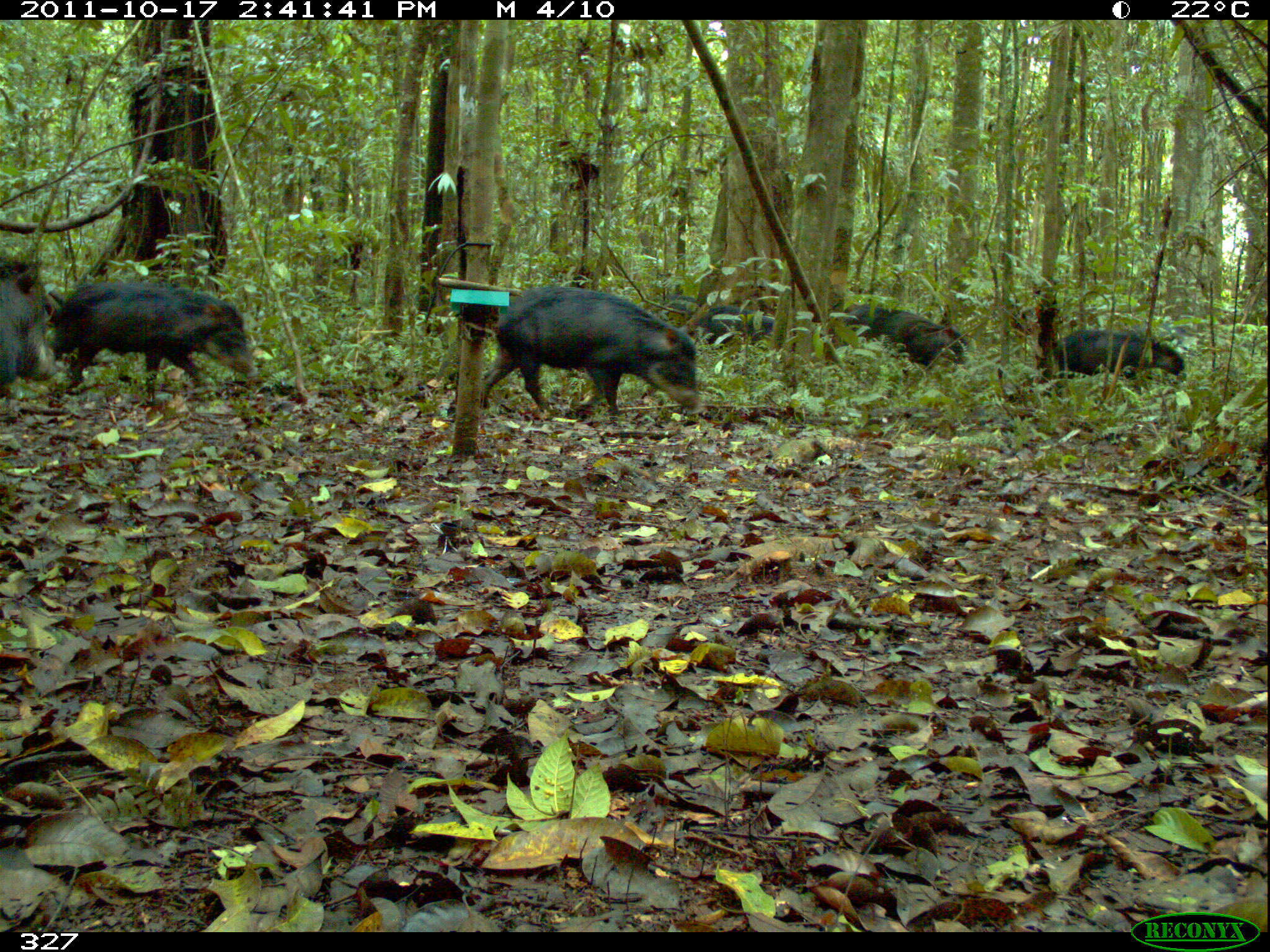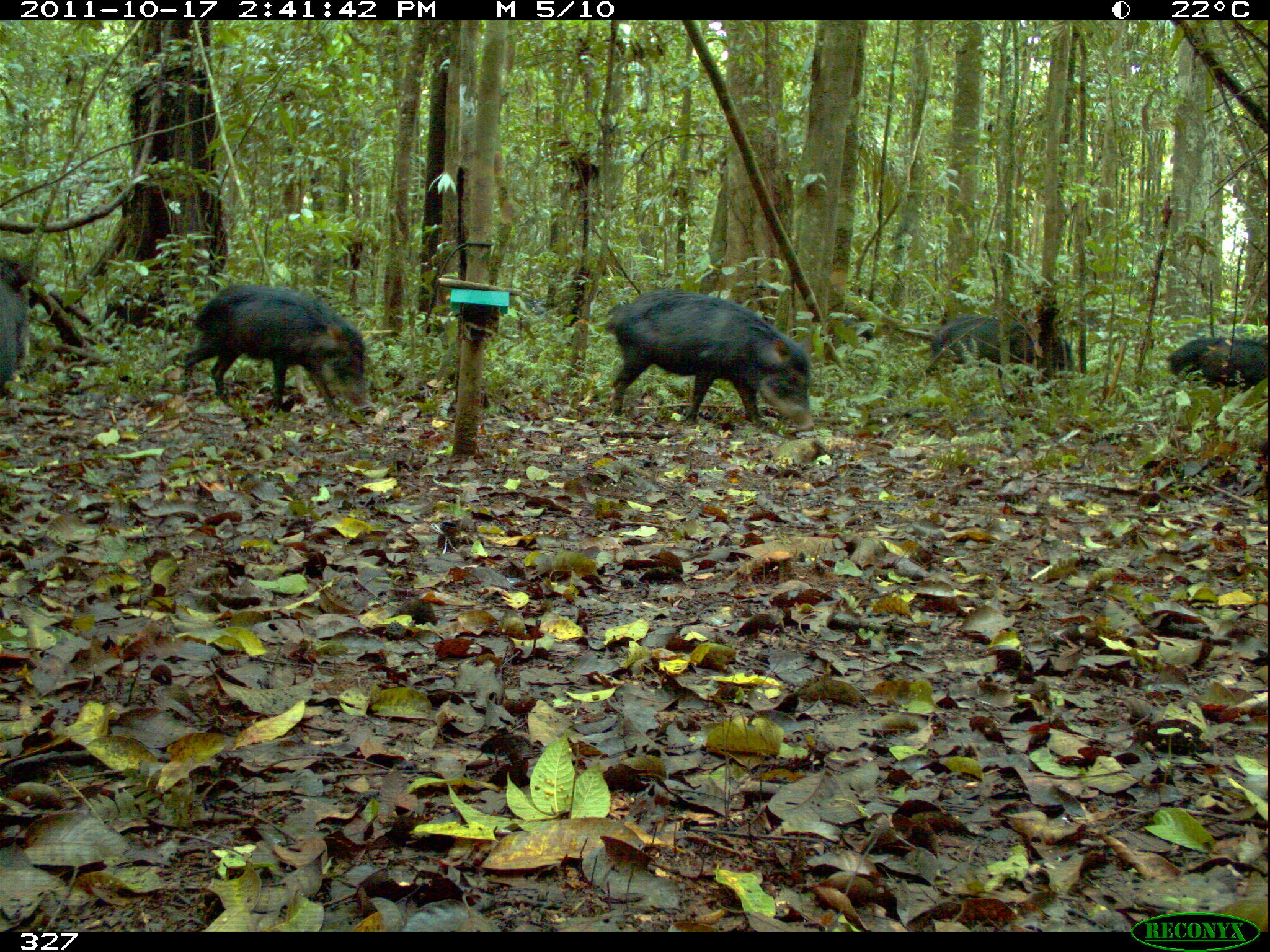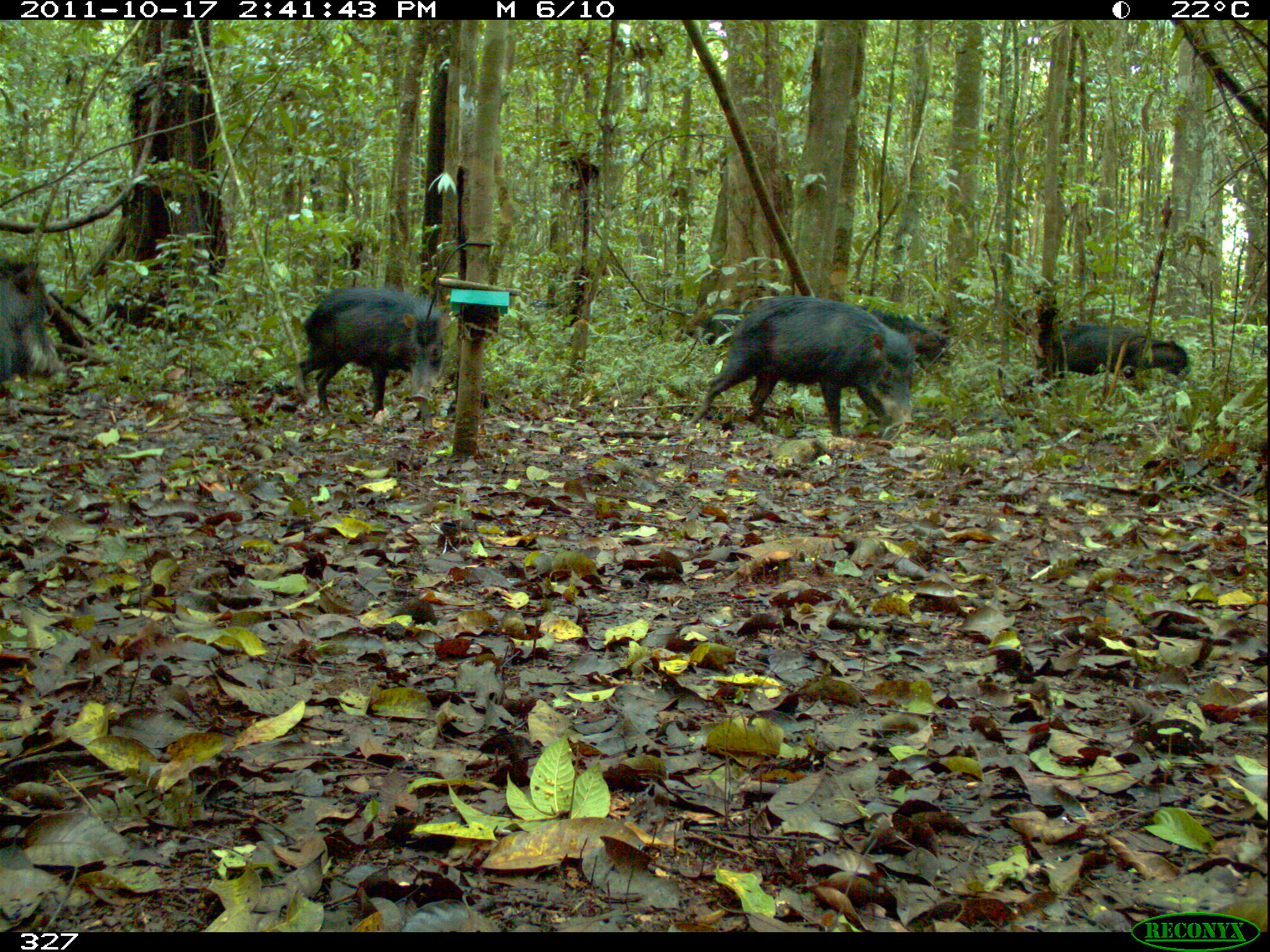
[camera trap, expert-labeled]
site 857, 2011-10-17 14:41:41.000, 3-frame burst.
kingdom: Animalia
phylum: Chordata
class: Mammalia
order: Artiodactyla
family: Tayassuidae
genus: Tayassu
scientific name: Tayassu pecari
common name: white-lipped peccary